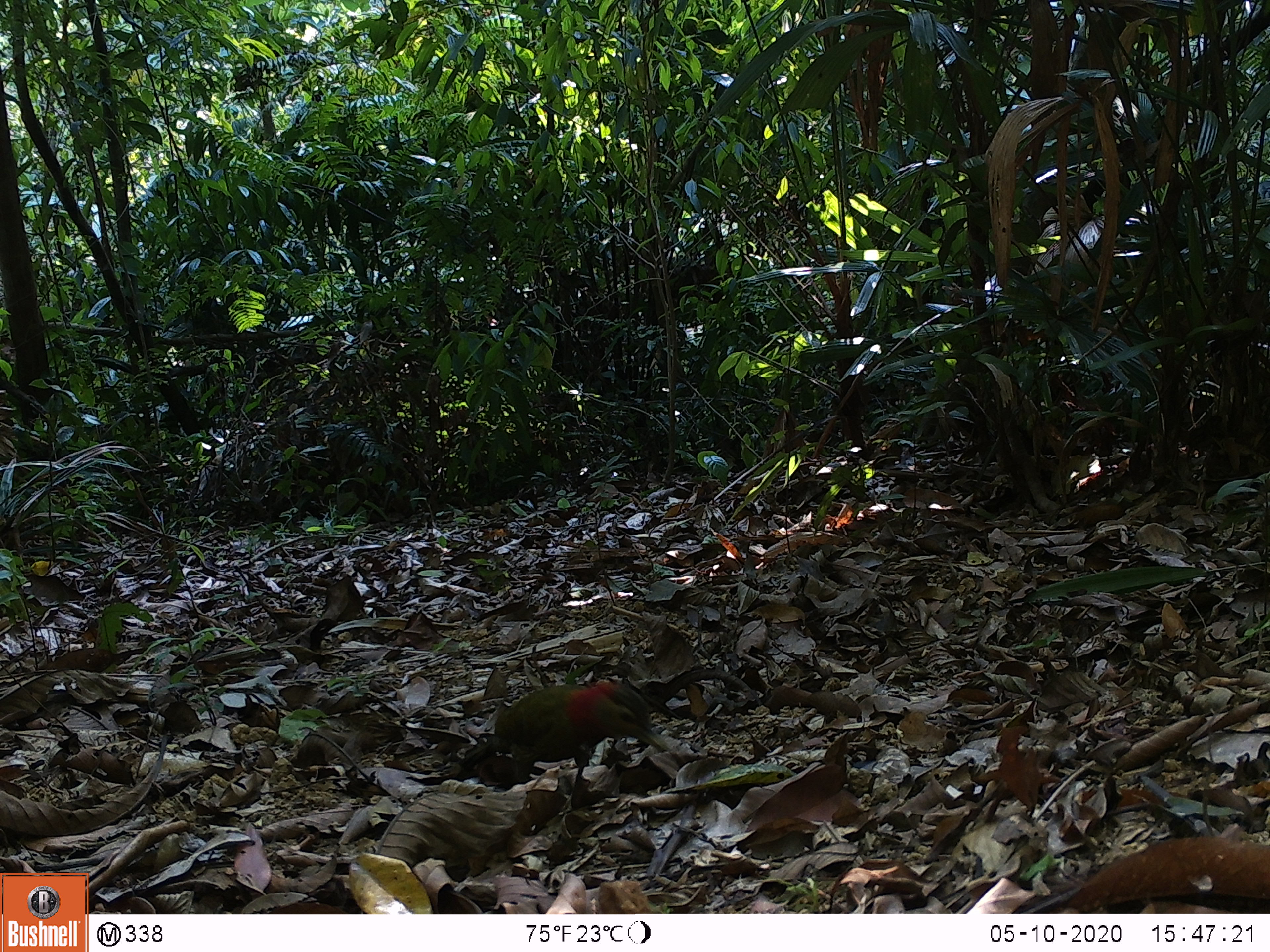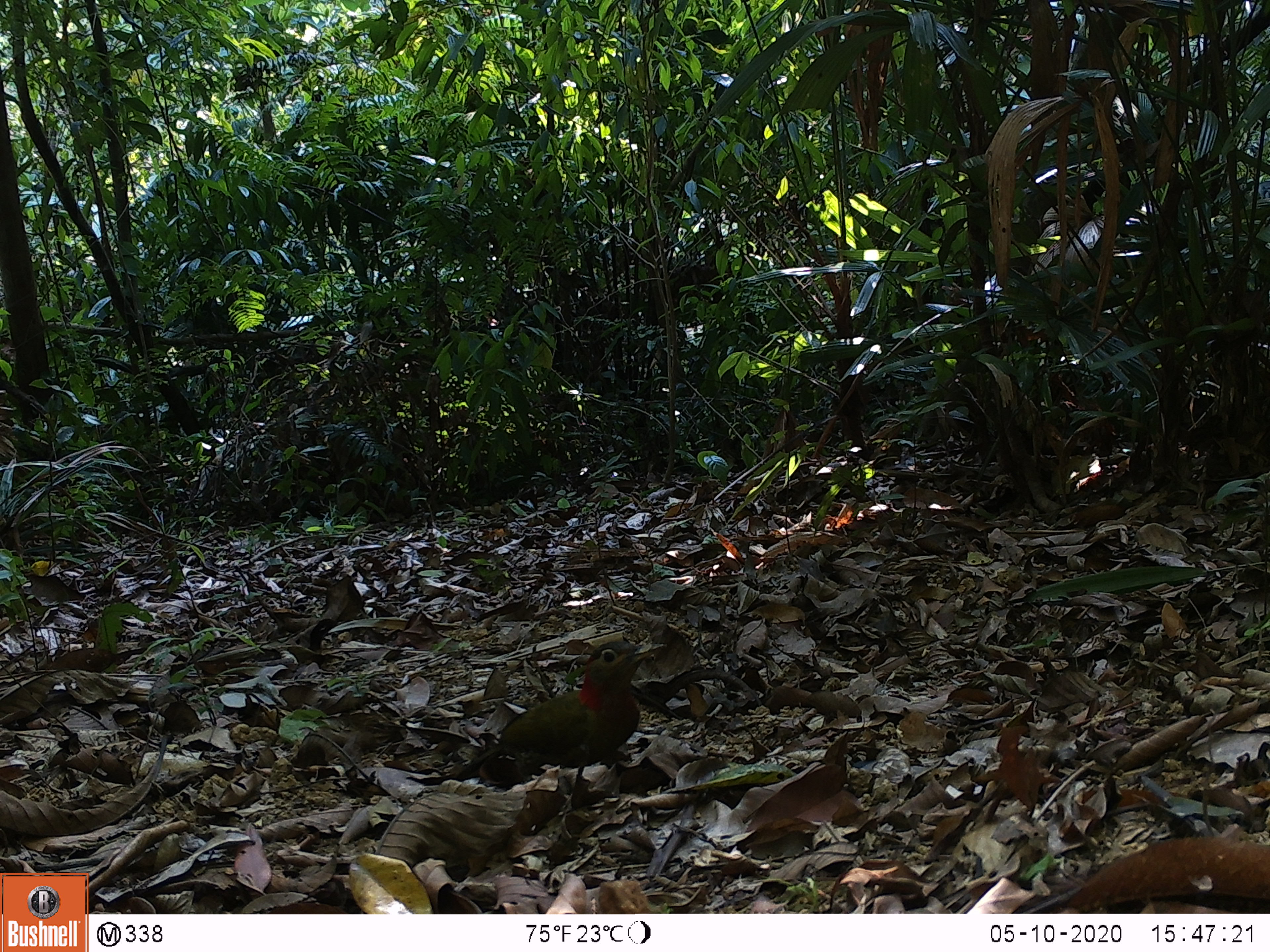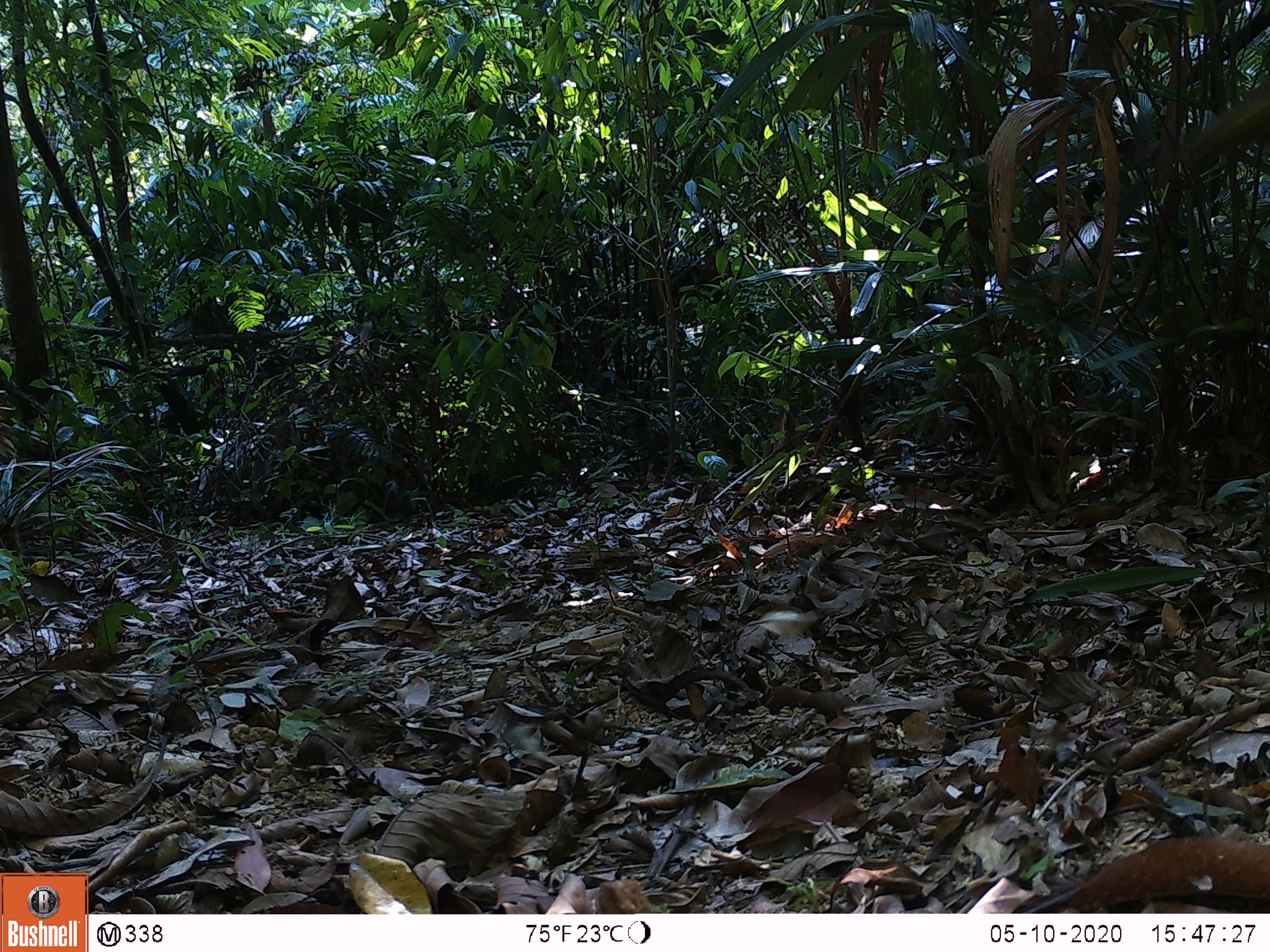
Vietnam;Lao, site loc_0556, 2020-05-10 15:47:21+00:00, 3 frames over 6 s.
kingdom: Animalia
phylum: Chordata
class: Aves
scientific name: Aves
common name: bird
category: unidentified bird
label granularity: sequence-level